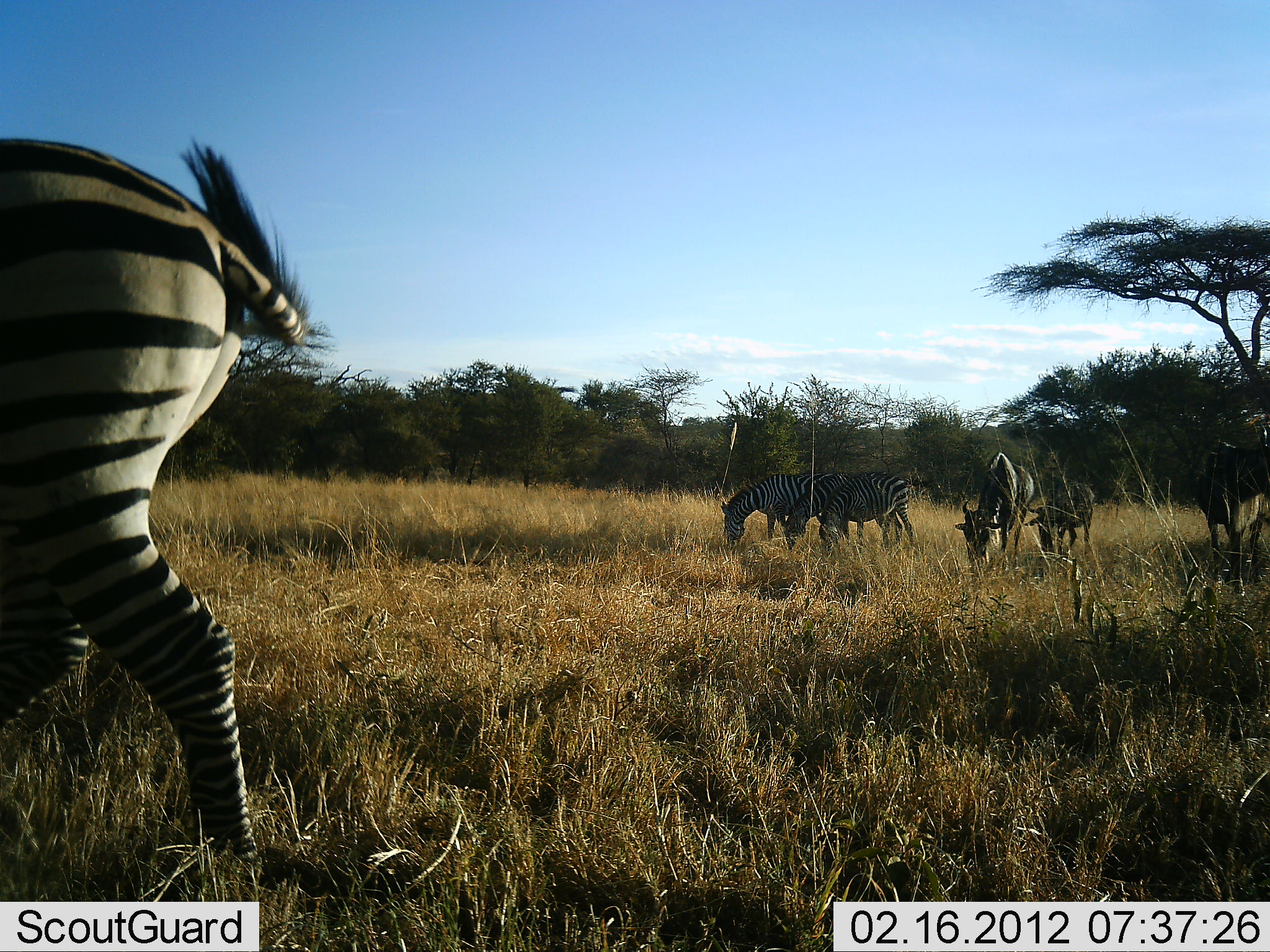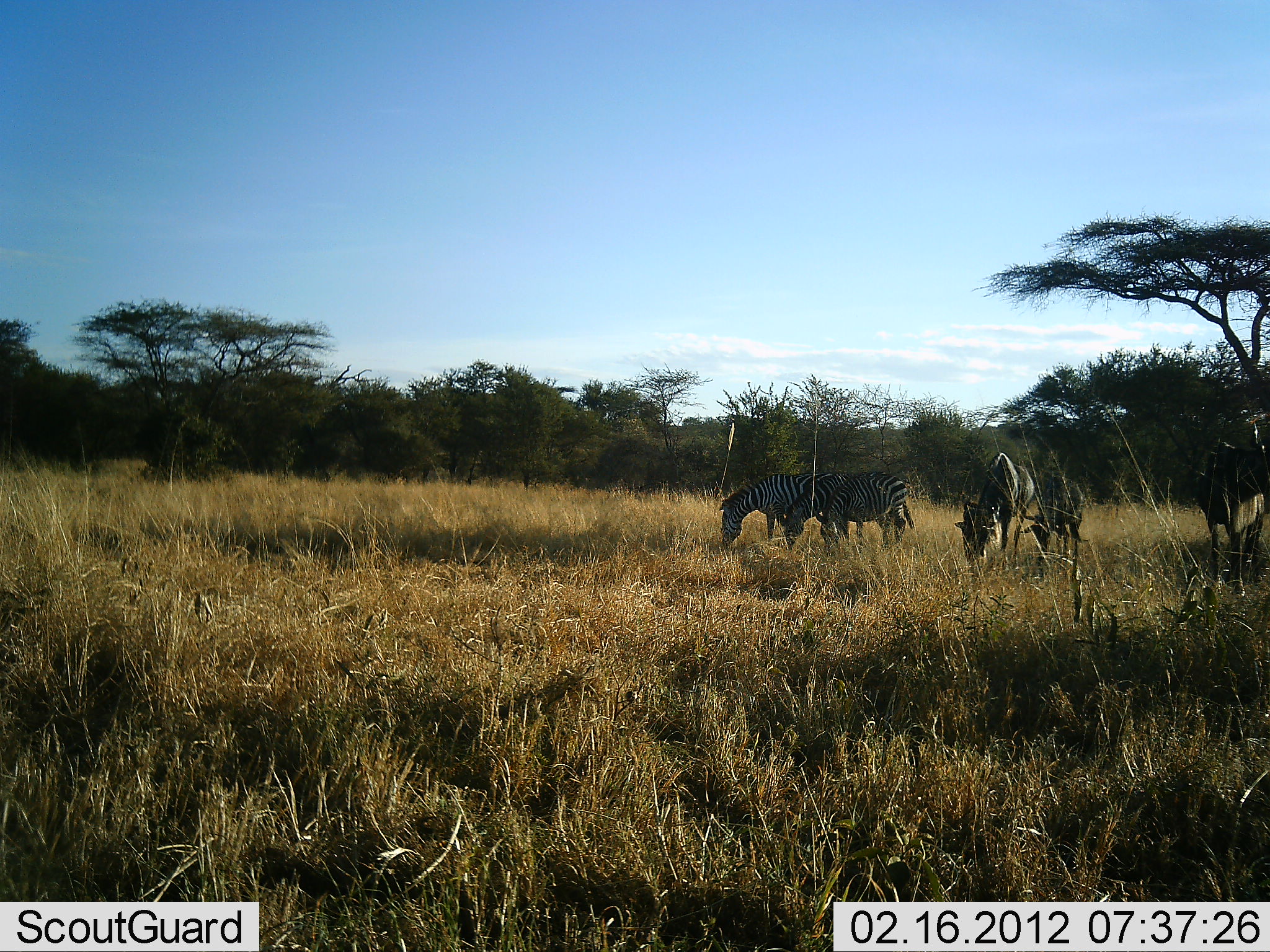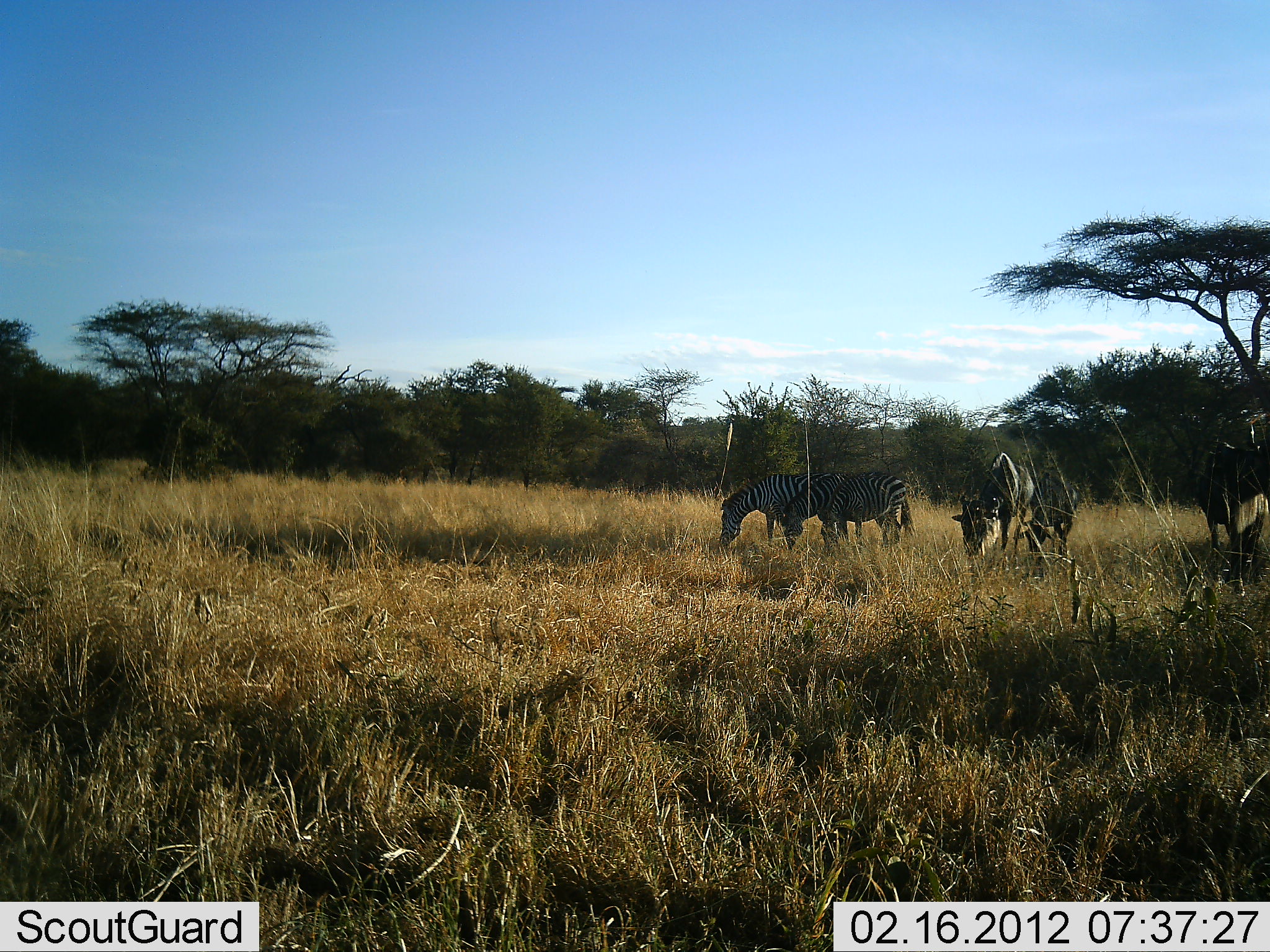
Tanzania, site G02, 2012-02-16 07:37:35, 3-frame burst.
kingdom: Animalia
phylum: Chordata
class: Mammalia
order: Artiodactyla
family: Bovidae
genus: Connochaetes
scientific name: Connochaetes taurinus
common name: blue wildebeest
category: wildebeest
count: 3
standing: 55%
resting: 0%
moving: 5%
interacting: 0%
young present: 15%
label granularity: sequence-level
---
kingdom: Animalia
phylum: Chordata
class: Mammalia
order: Perissodactyla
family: Equidae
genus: Equus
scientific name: Equus quagga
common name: plains zebra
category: zebra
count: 4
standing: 25%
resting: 0%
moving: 68%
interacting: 0%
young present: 0%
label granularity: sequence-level